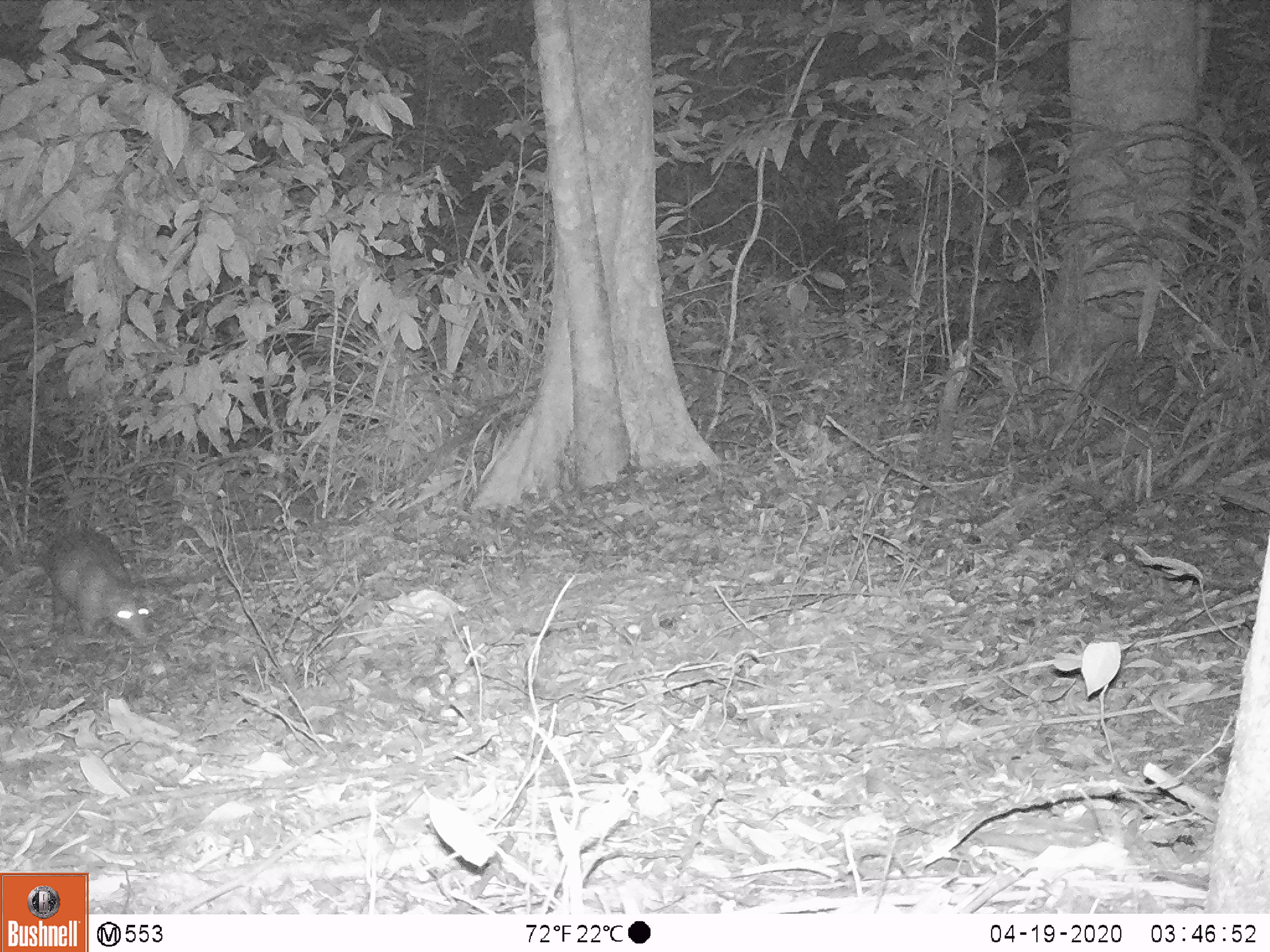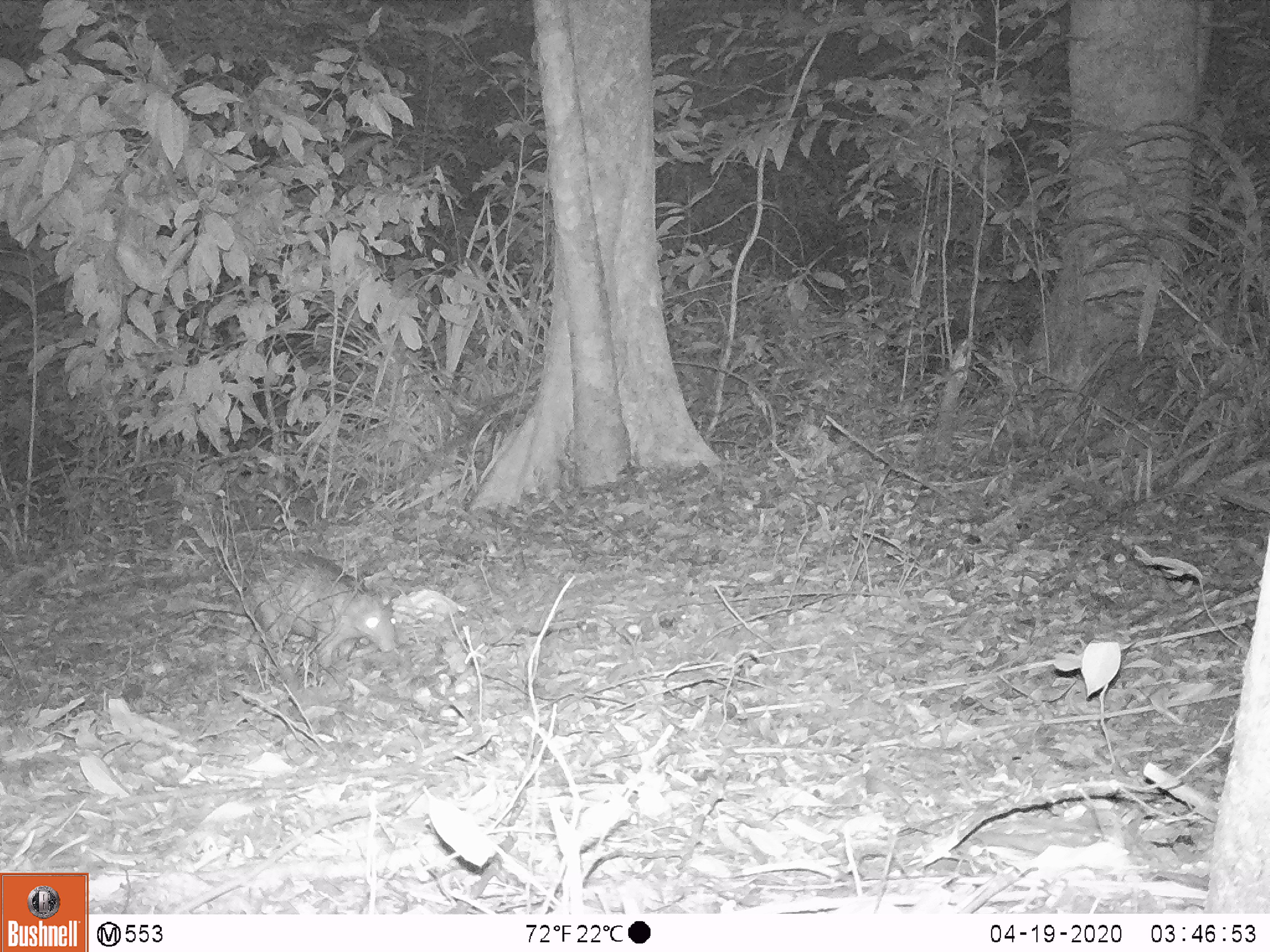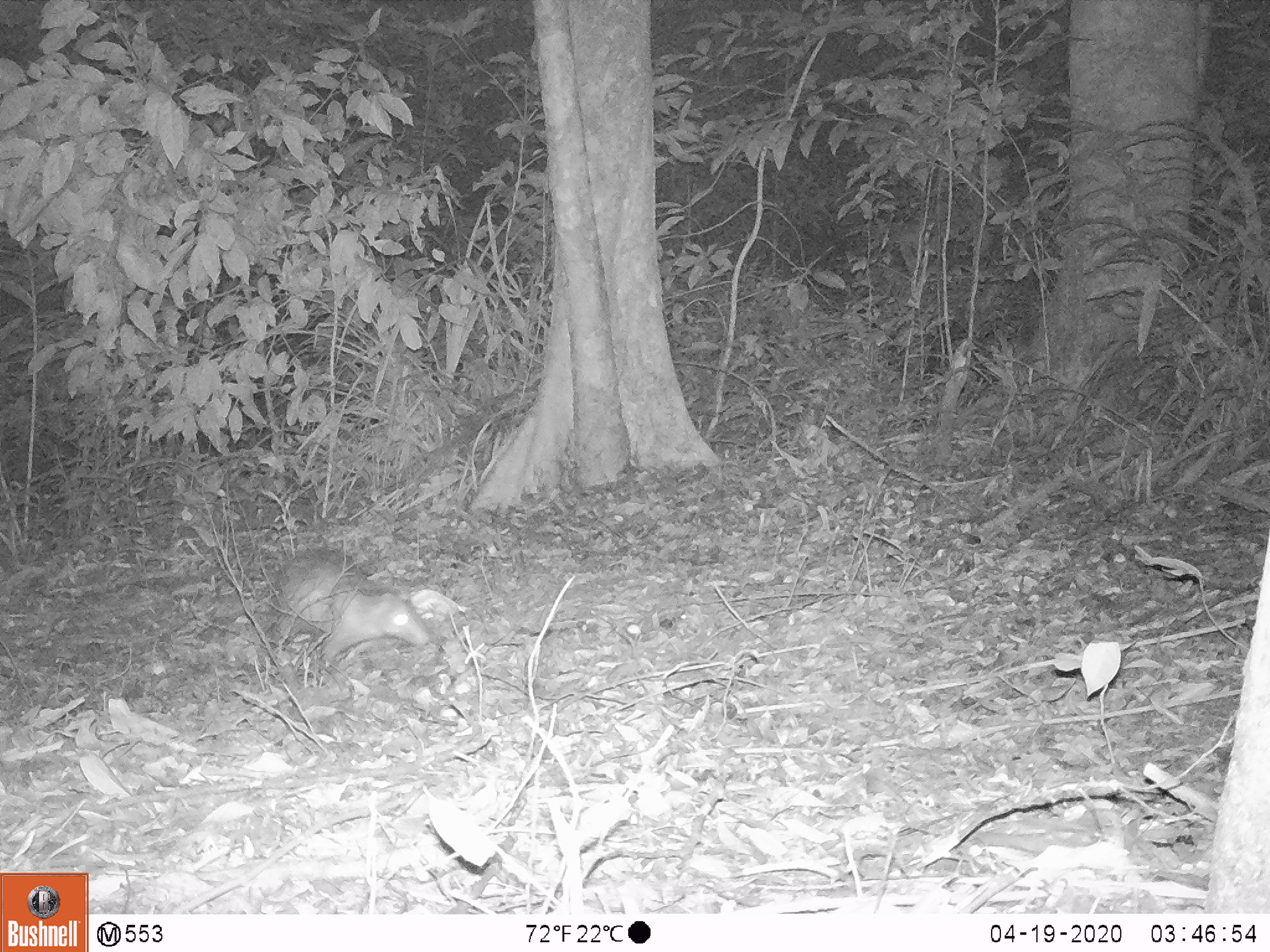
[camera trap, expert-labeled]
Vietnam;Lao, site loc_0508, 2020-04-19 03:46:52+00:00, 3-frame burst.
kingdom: Animalia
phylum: Chordata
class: Mammalia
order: Rodentia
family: Hystricidae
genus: Atherurus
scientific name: Atherurus macrourus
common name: asiatic brush-tailed porcupine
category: asiatic brush tailed porcupine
Asiatic brush tailed porcupine (asiatic brush-tailed porcupine) (Atherurus macrourus). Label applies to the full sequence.